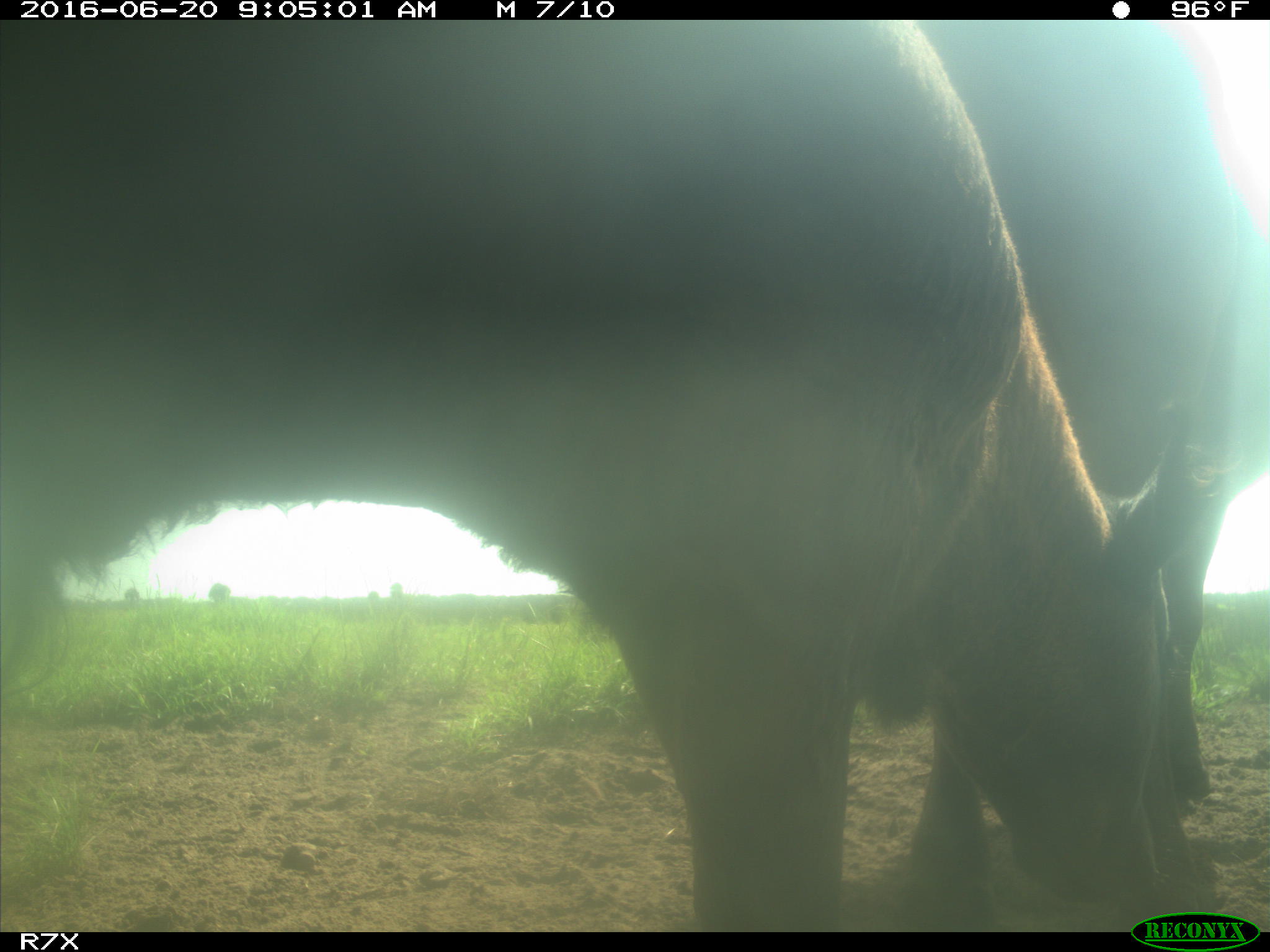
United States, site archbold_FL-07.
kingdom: Animalia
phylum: Chordata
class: Mammalia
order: Artiodactyla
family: Bovidae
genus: Bos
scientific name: Bos taurus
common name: domestic cow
Bos taurus (domestic cow).